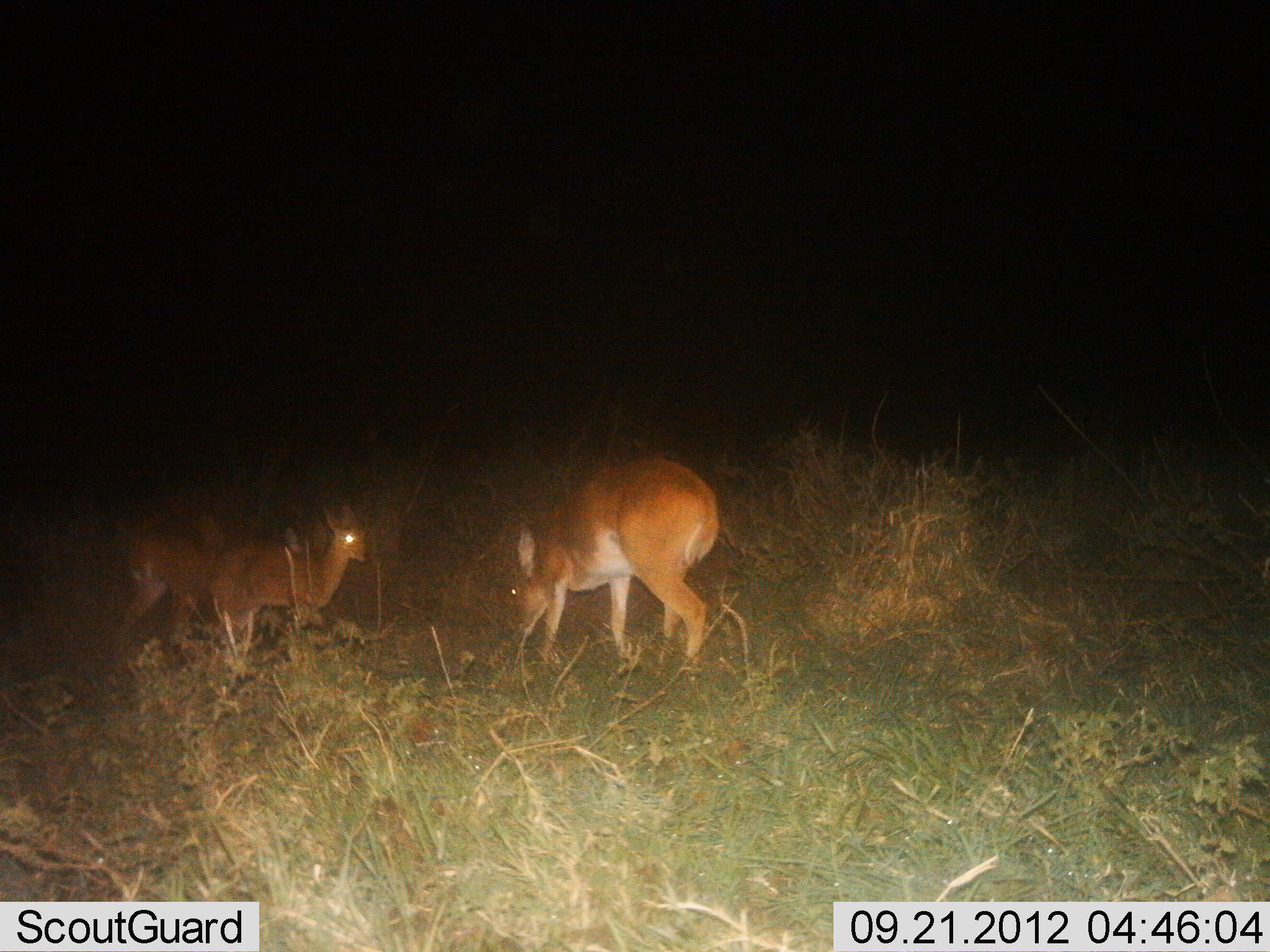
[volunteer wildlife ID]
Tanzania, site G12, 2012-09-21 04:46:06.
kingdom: Animalia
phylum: Chordata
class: Mammalia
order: Artiodactyla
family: Bovidae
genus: Redunca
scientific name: Redunca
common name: reedbuck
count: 3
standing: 80%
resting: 0%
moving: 0%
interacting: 10%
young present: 50%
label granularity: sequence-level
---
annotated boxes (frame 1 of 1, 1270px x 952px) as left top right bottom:
animal: 509 453 719 689; 213 503 368 663; 114 512 225 671